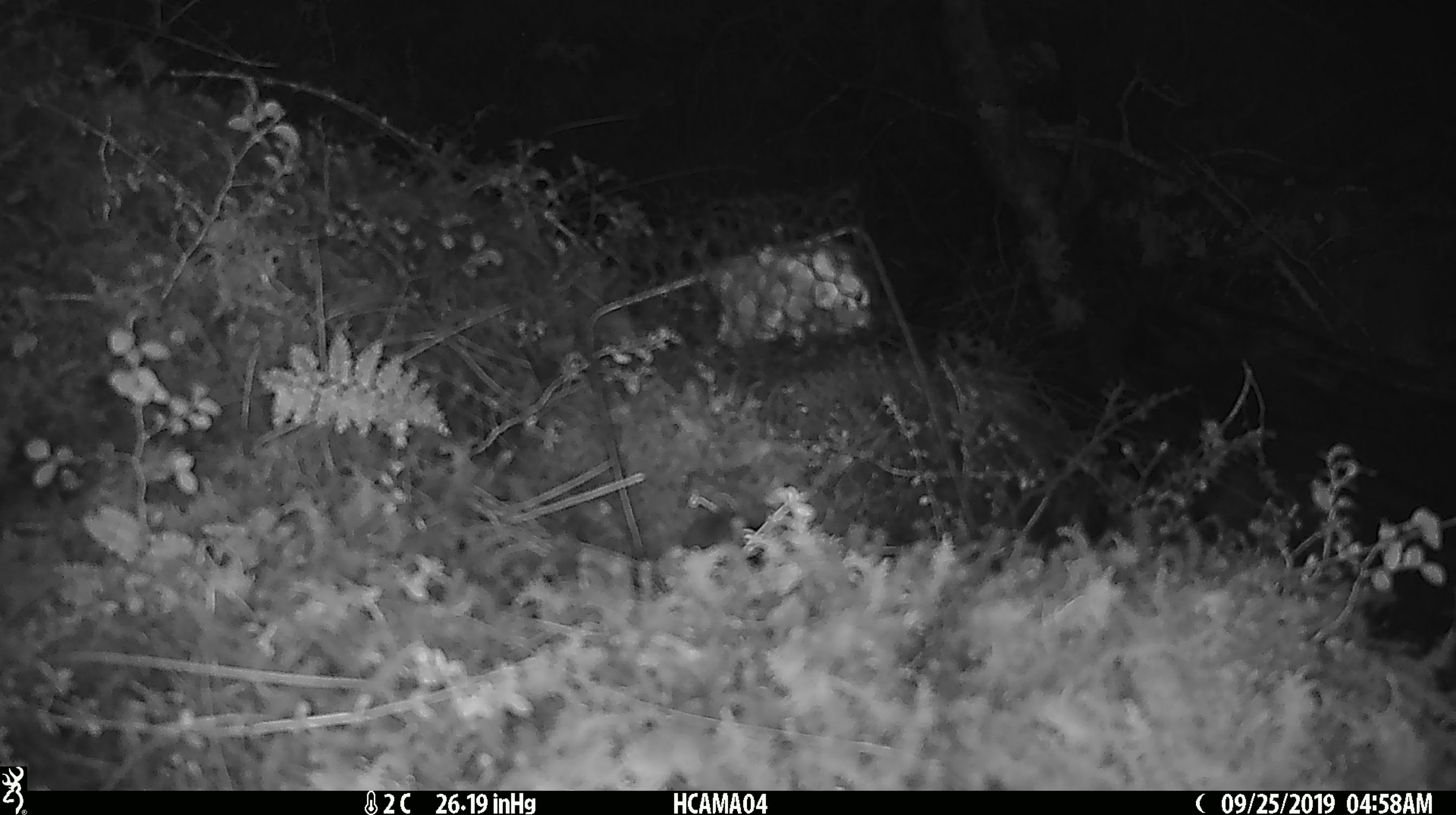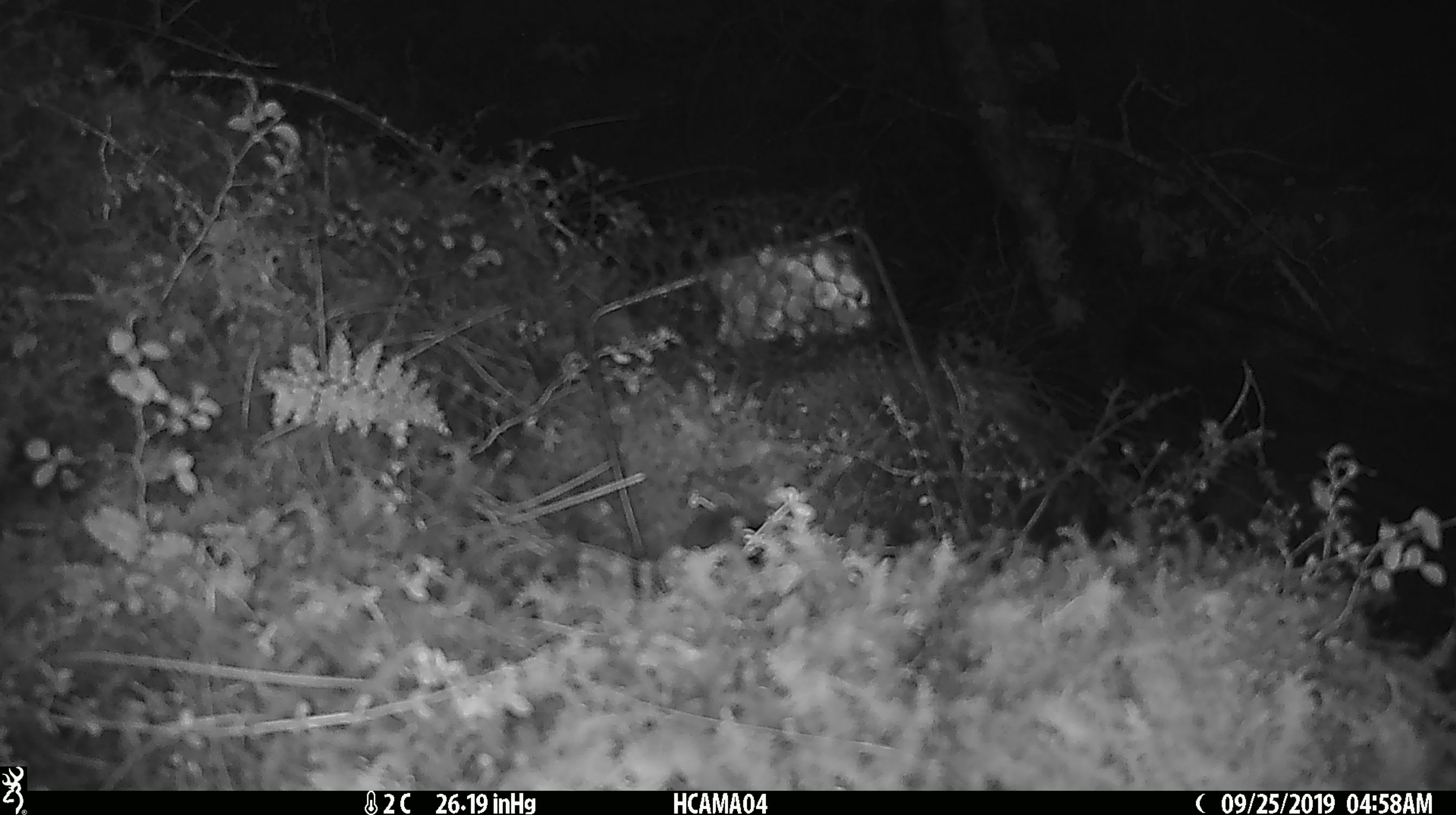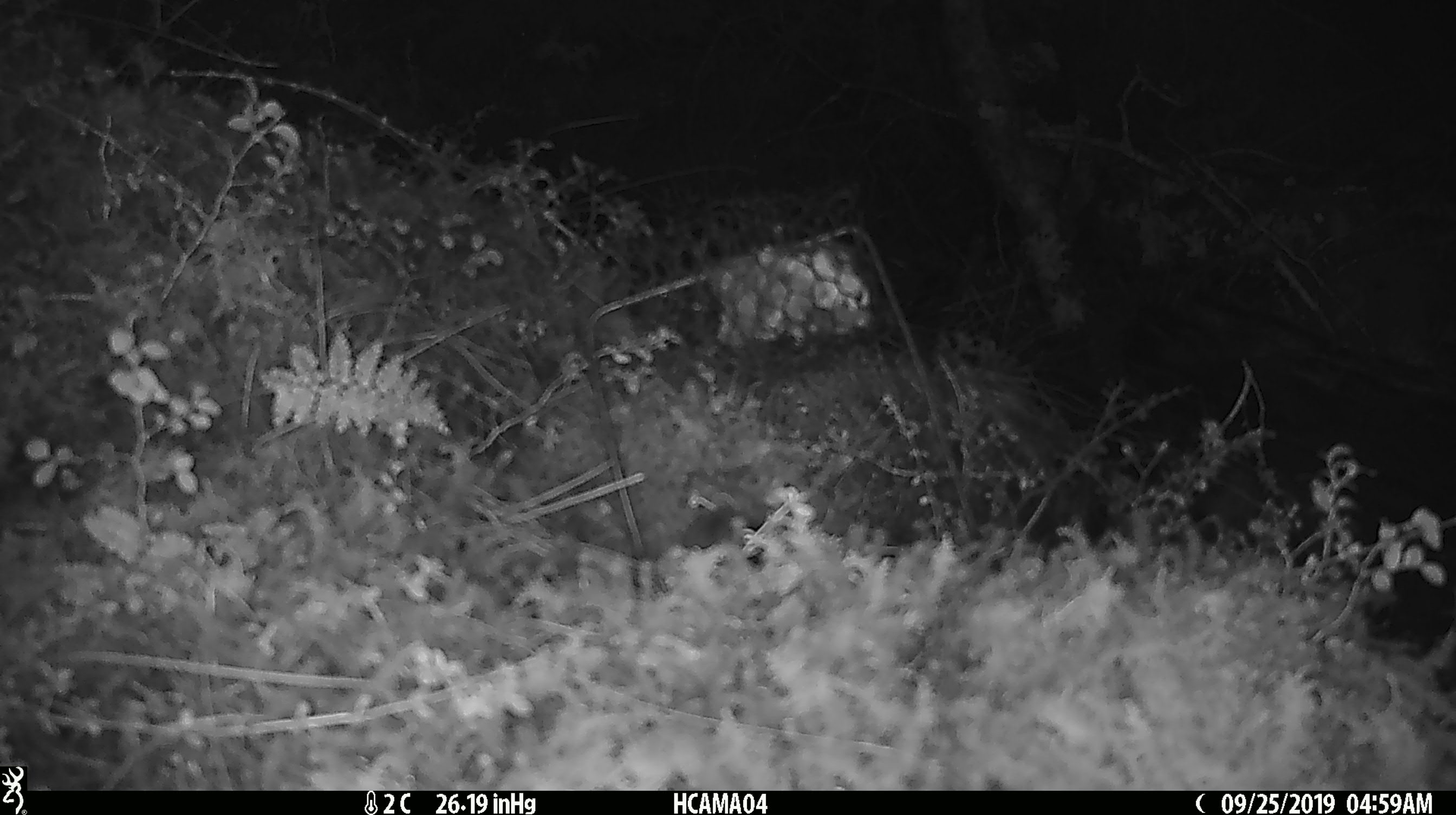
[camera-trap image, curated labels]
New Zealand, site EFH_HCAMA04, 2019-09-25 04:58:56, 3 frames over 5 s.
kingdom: Animalia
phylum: Chordata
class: Mammalia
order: Rodentia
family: Muridae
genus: Mus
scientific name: Mus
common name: mouse